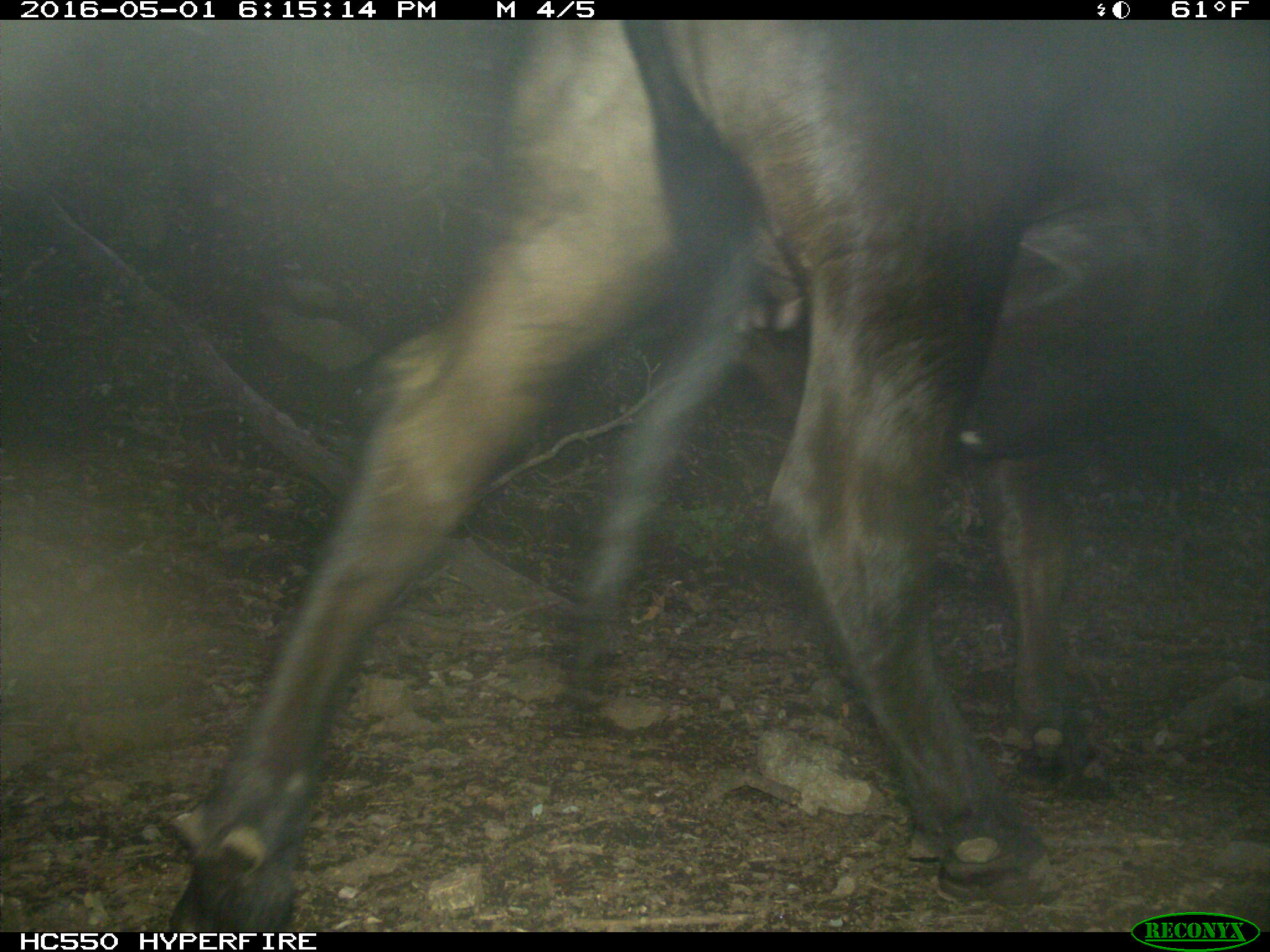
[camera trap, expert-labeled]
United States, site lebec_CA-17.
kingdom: Animalia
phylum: Chordata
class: Mammalia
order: Artiodactyla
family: Bovidae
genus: Bos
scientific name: Bos taurus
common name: domestic cow